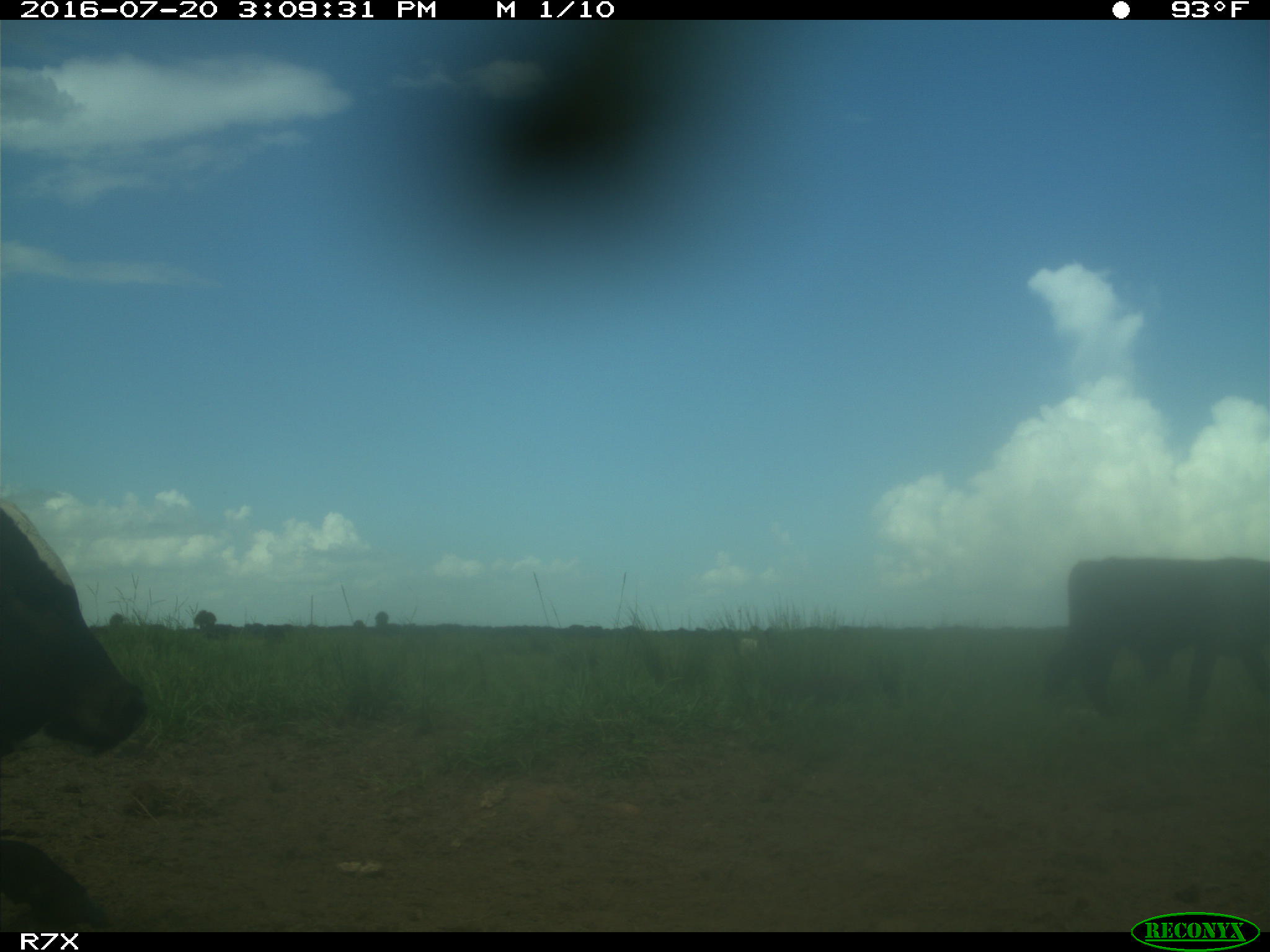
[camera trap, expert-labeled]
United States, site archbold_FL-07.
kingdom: Animalia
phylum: Chordata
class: Mammalia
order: Artiodactyla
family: Bovidae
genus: Bos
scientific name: Bos taurus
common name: domestic cow